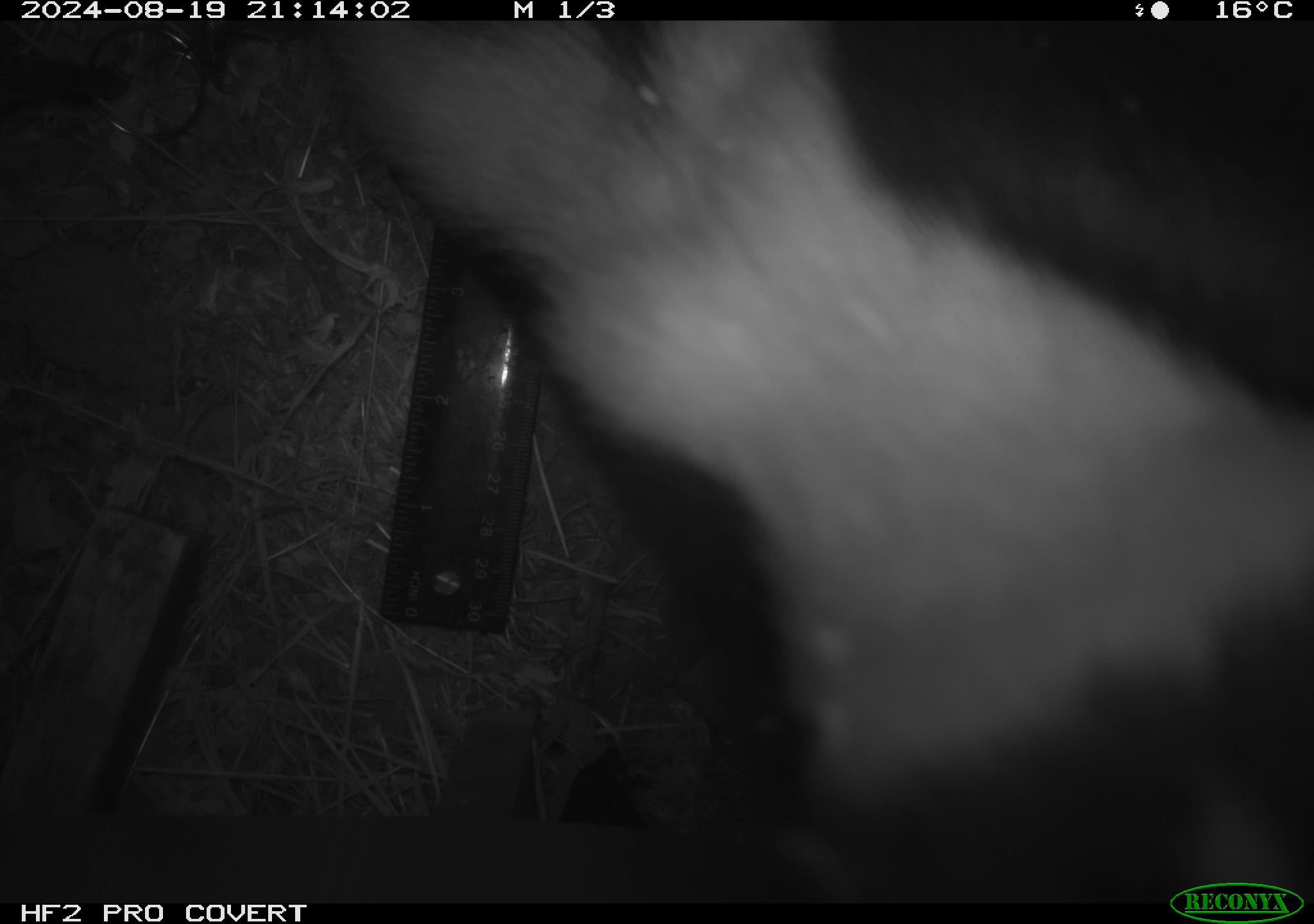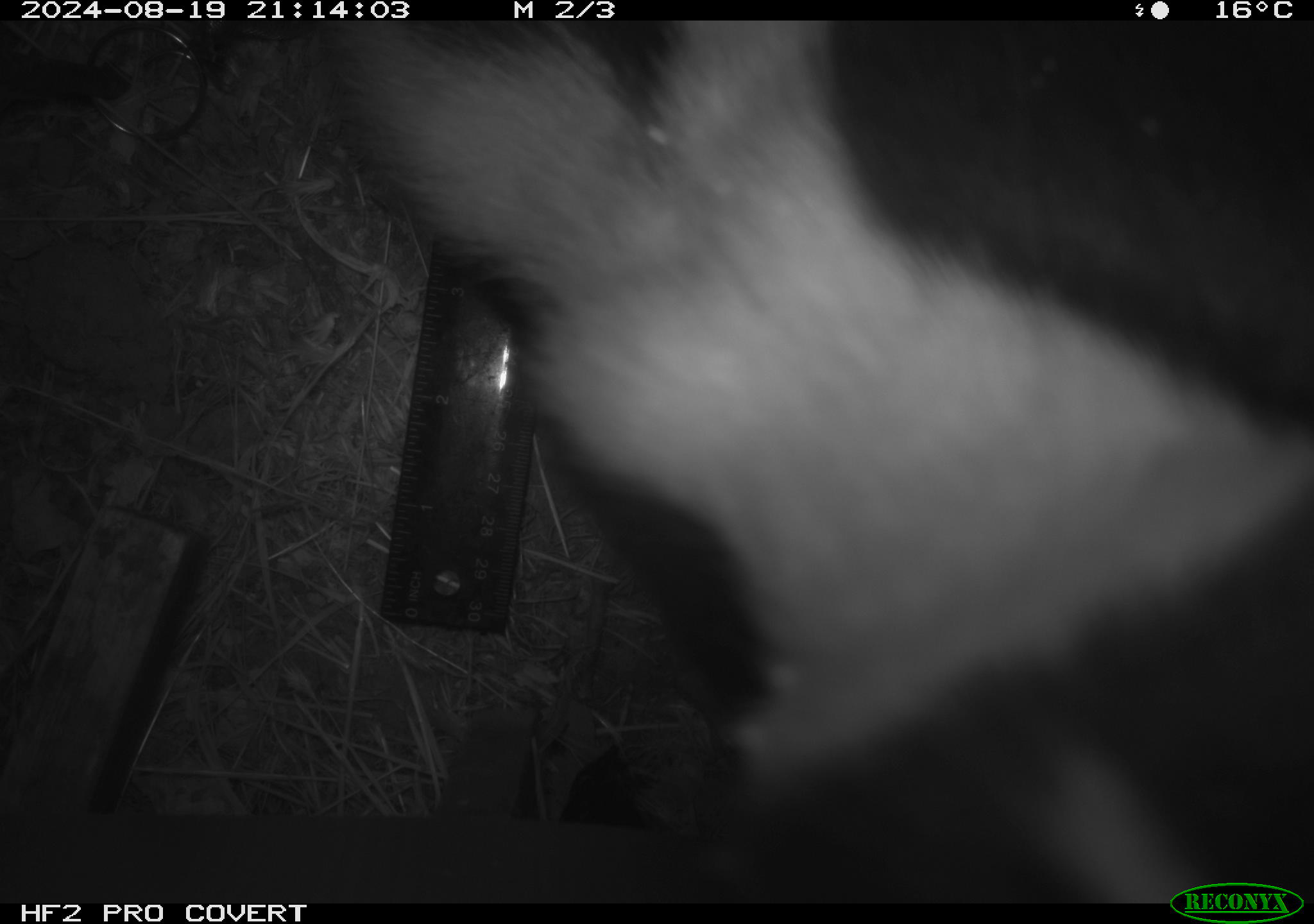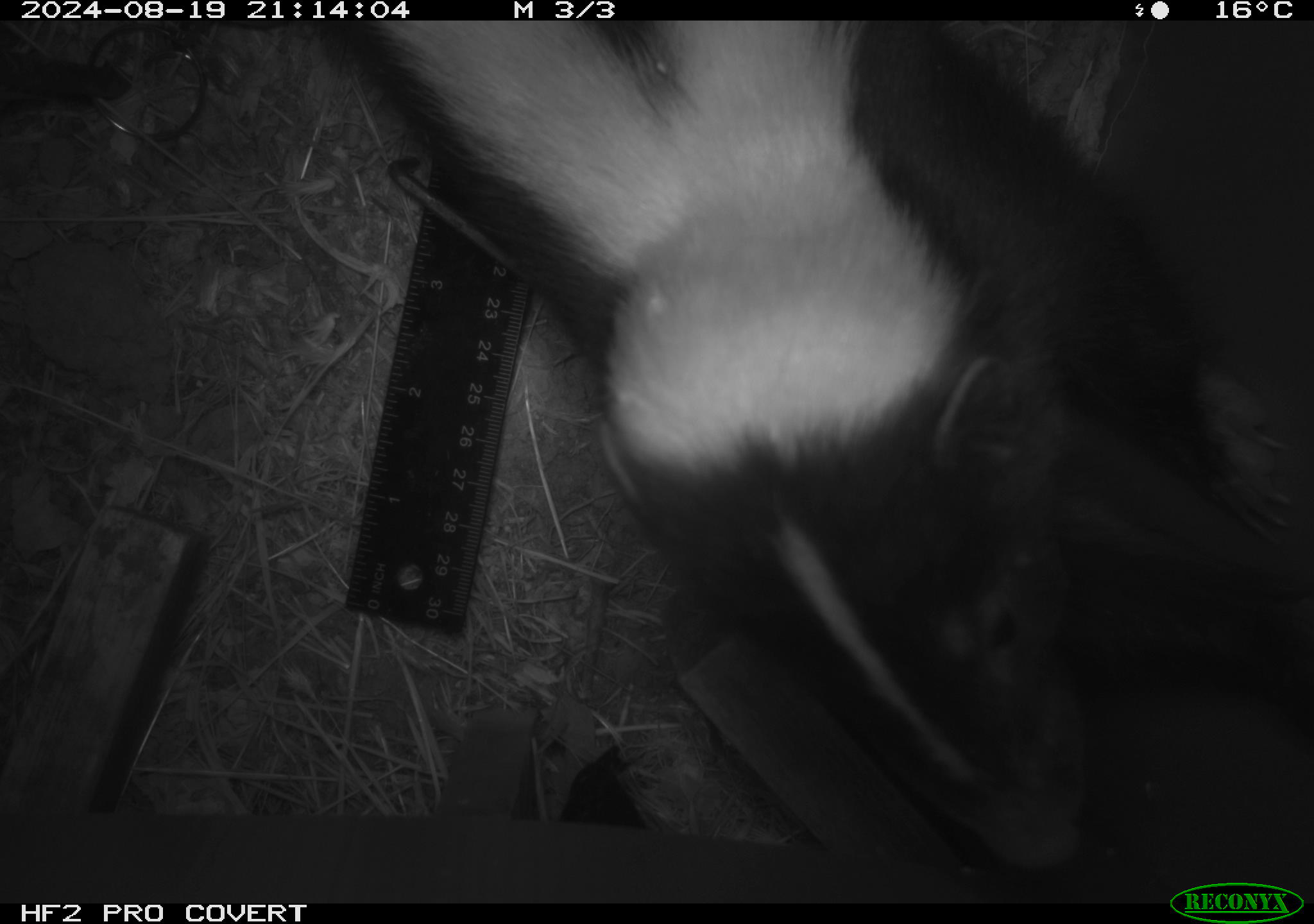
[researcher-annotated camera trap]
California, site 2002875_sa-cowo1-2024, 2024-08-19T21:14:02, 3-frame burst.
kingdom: Animalia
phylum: Chordata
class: Mammalia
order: Carnivora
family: Mephitidae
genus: Mephitis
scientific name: Mephitis mephitis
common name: striped skunk